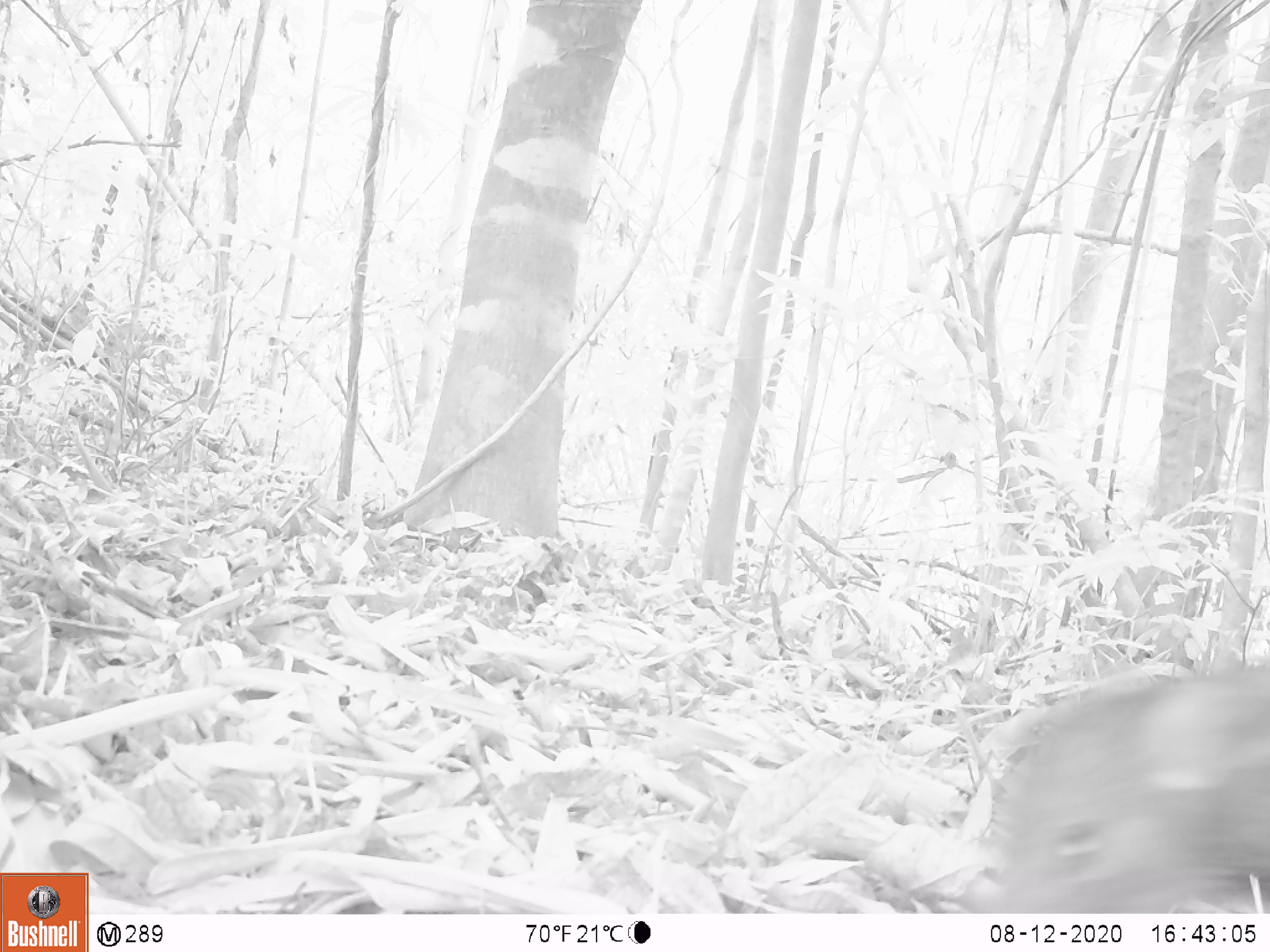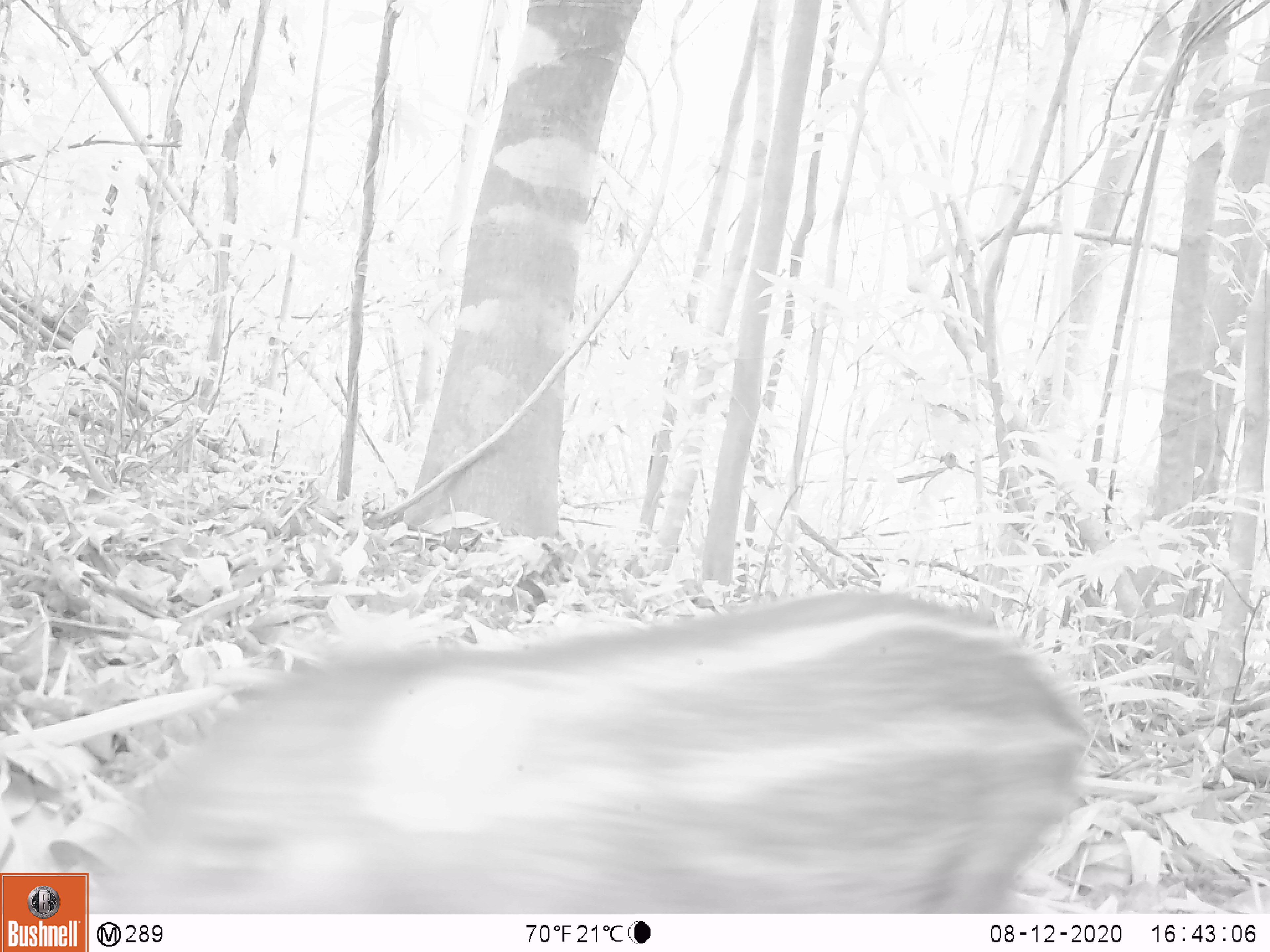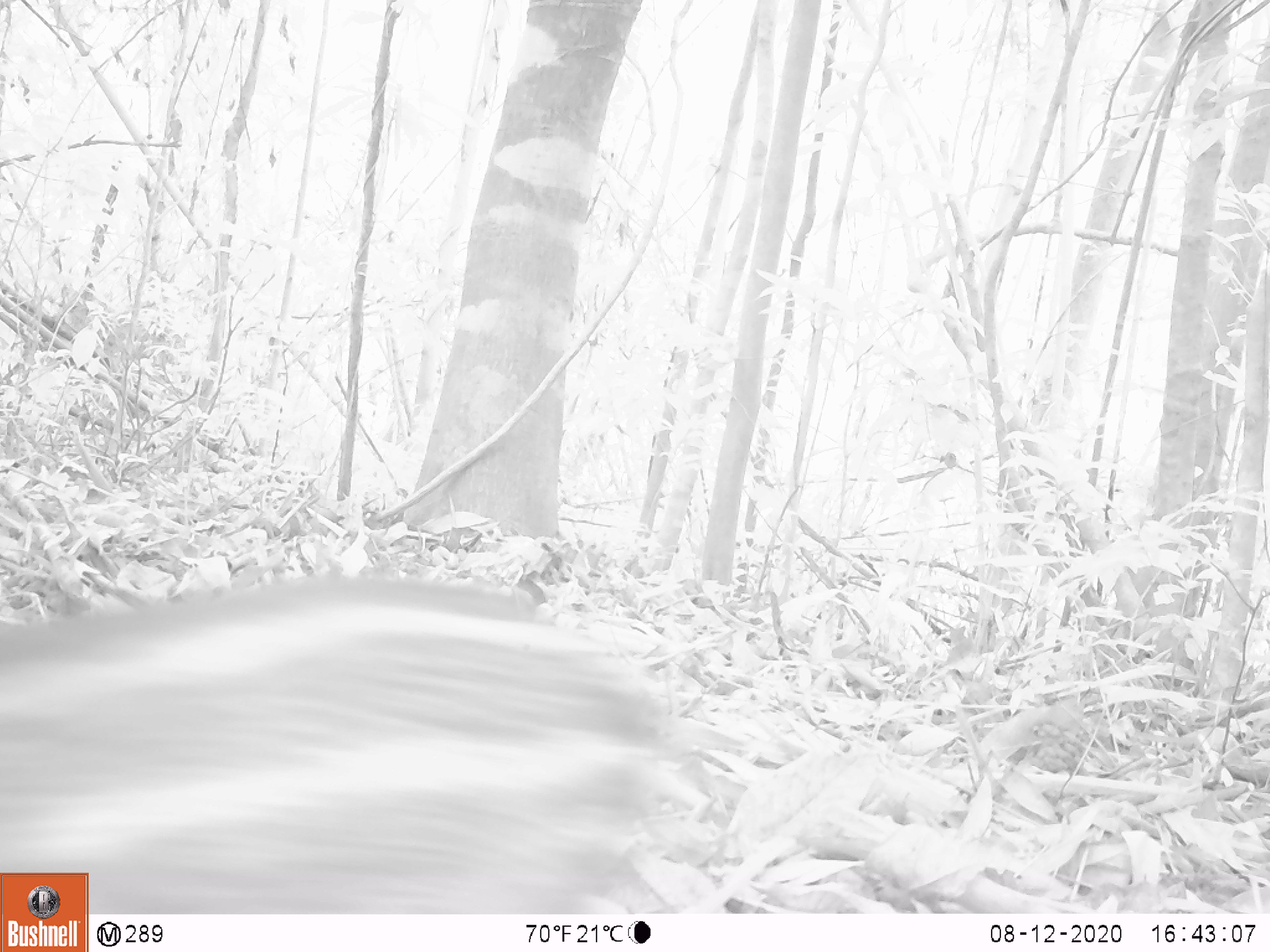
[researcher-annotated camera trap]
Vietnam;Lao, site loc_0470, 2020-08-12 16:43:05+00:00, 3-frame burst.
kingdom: Animalia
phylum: Chordata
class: Mammalia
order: Artiodactyla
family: Suidae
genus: Sus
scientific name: Sus scrofa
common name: eurasian wild pig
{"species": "eurasian wild pig (Sus scrofa)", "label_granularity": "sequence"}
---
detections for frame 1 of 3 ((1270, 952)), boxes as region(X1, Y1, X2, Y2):
eurasian wild pig: region(959, 657, 1270, 911)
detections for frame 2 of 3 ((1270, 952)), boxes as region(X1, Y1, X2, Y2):
eurasian wild pig: region(92, 584, 1091, 911)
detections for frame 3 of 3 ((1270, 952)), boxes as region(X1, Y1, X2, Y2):
eurasian wild pig: region(0, 570, 676, 911)